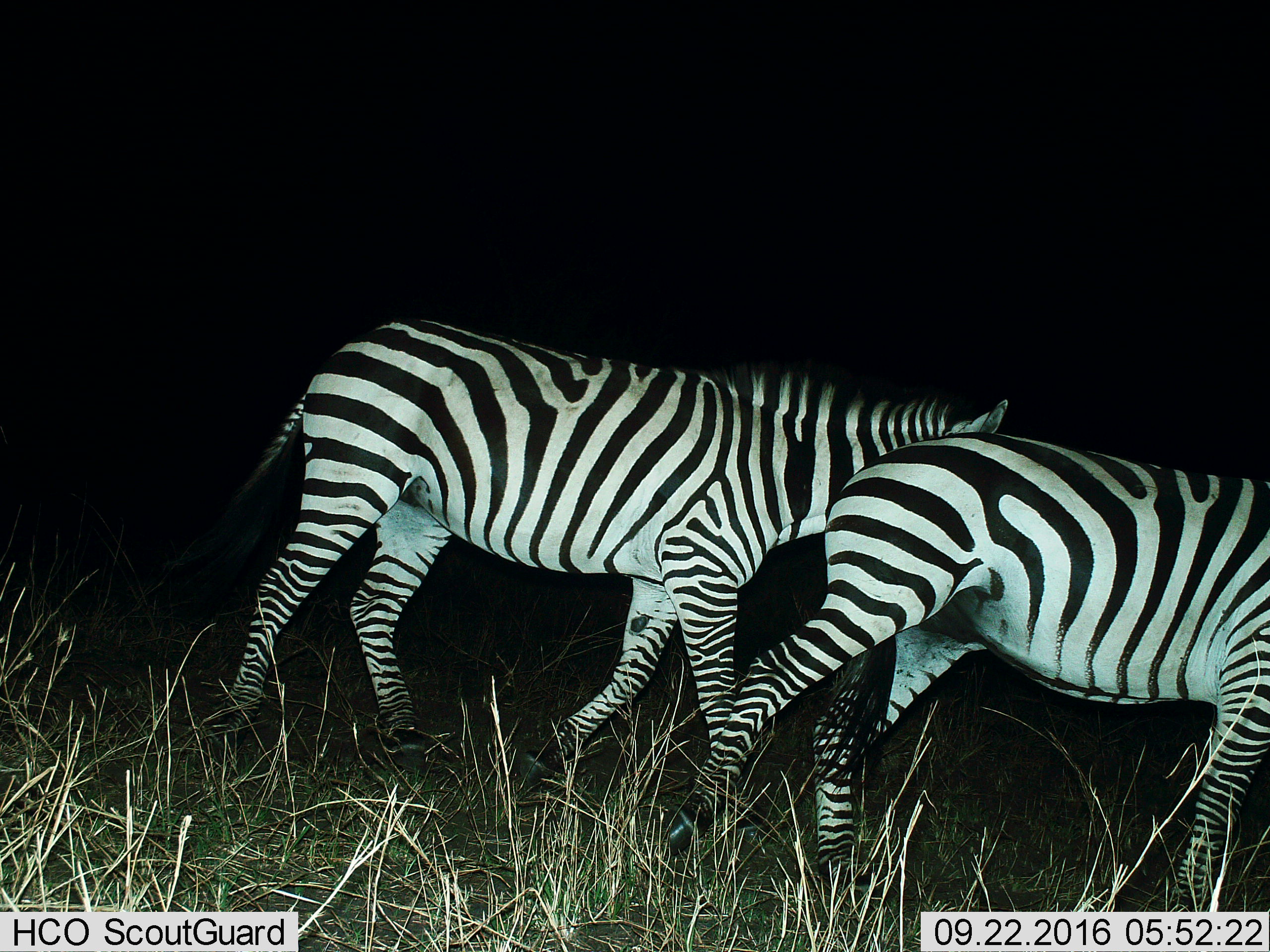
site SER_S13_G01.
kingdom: Animalia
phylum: Chordata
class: Mammalia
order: Perissodactyla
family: Equidae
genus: Equus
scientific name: Equus quagga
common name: plains zebra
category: zebraplains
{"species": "zebraplains (plains zebra) (Equus quagga)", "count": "2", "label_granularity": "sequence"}